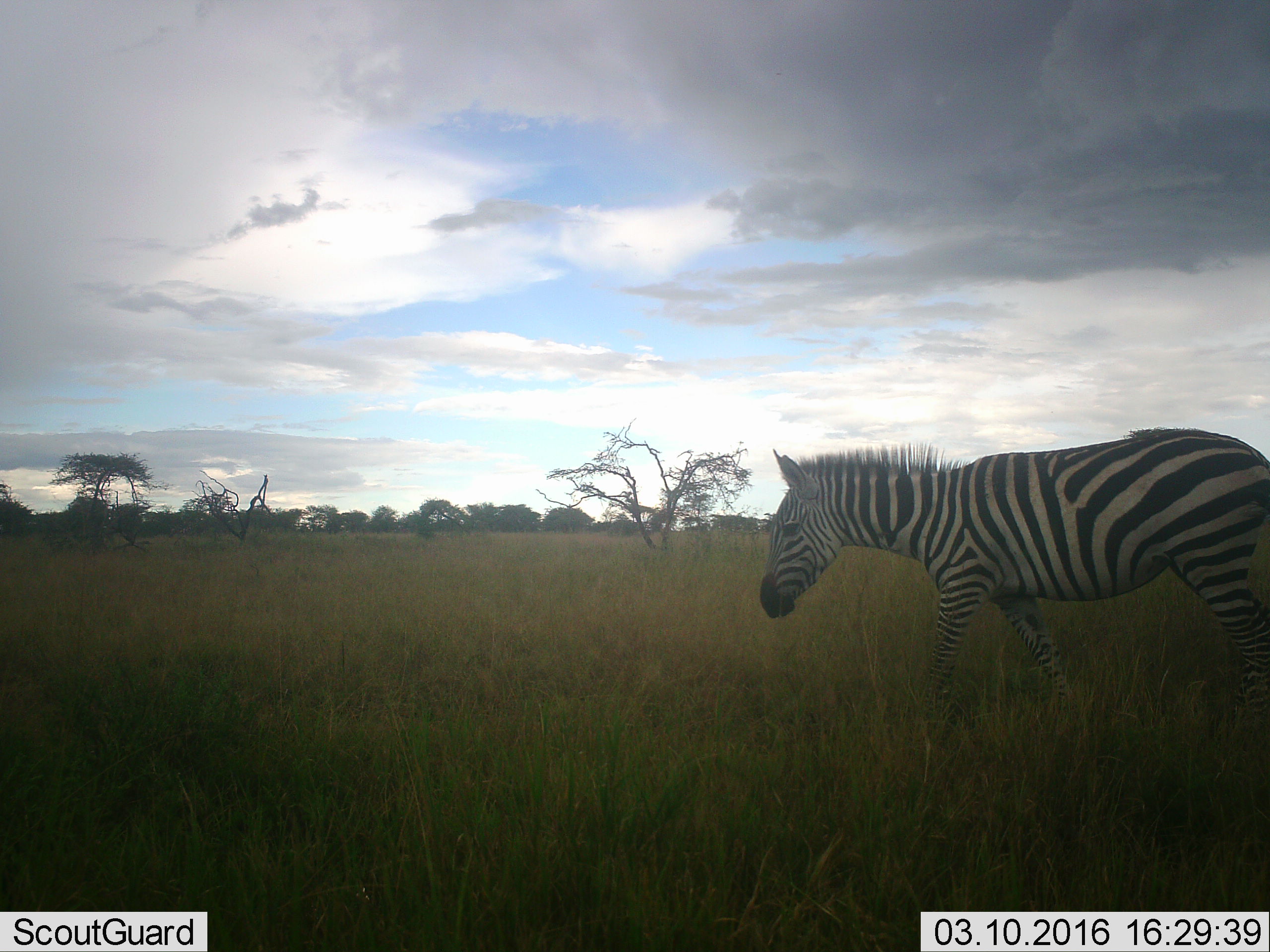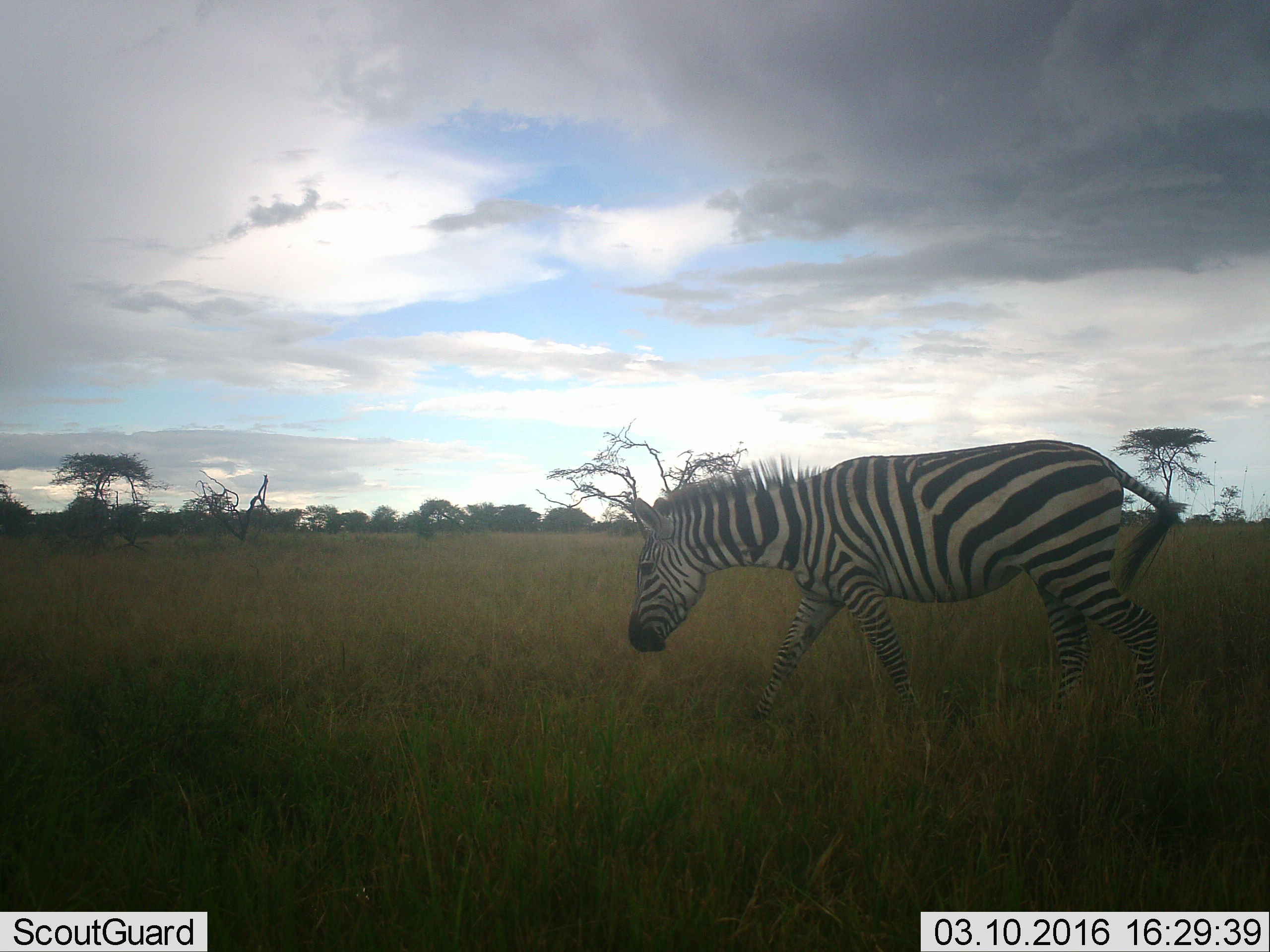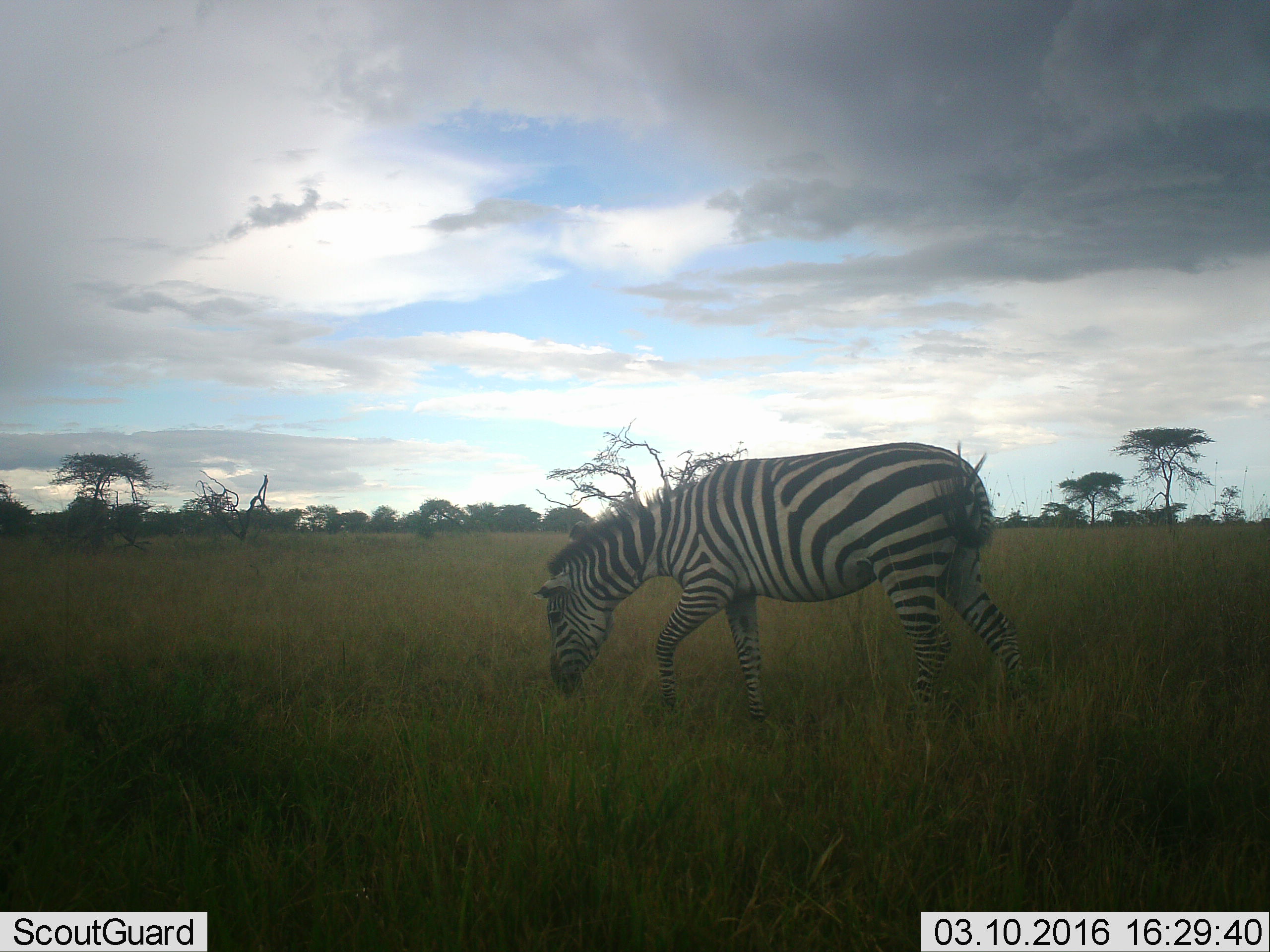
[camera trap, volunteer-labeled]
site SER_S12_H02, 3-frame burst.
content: unidentified animal